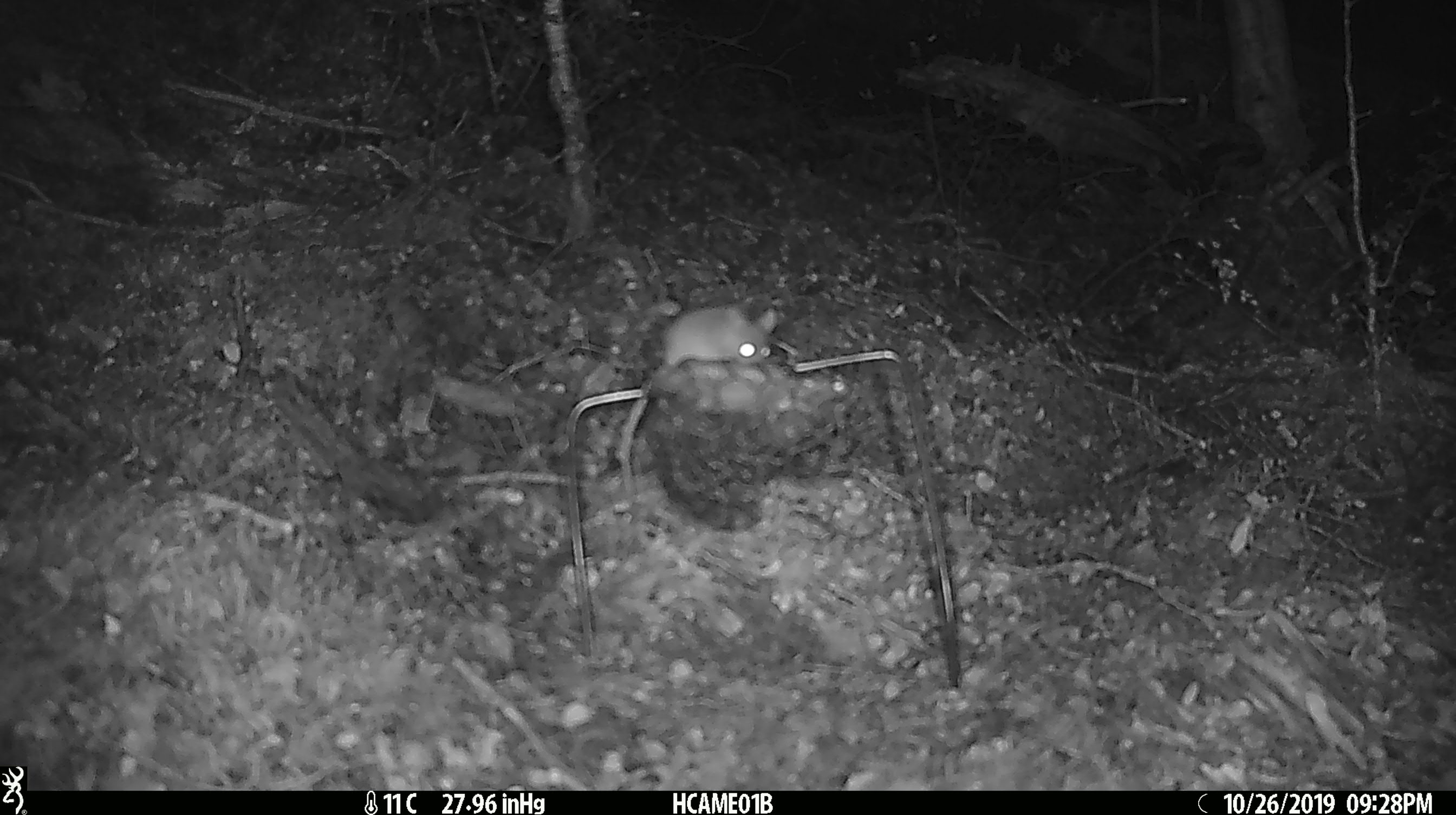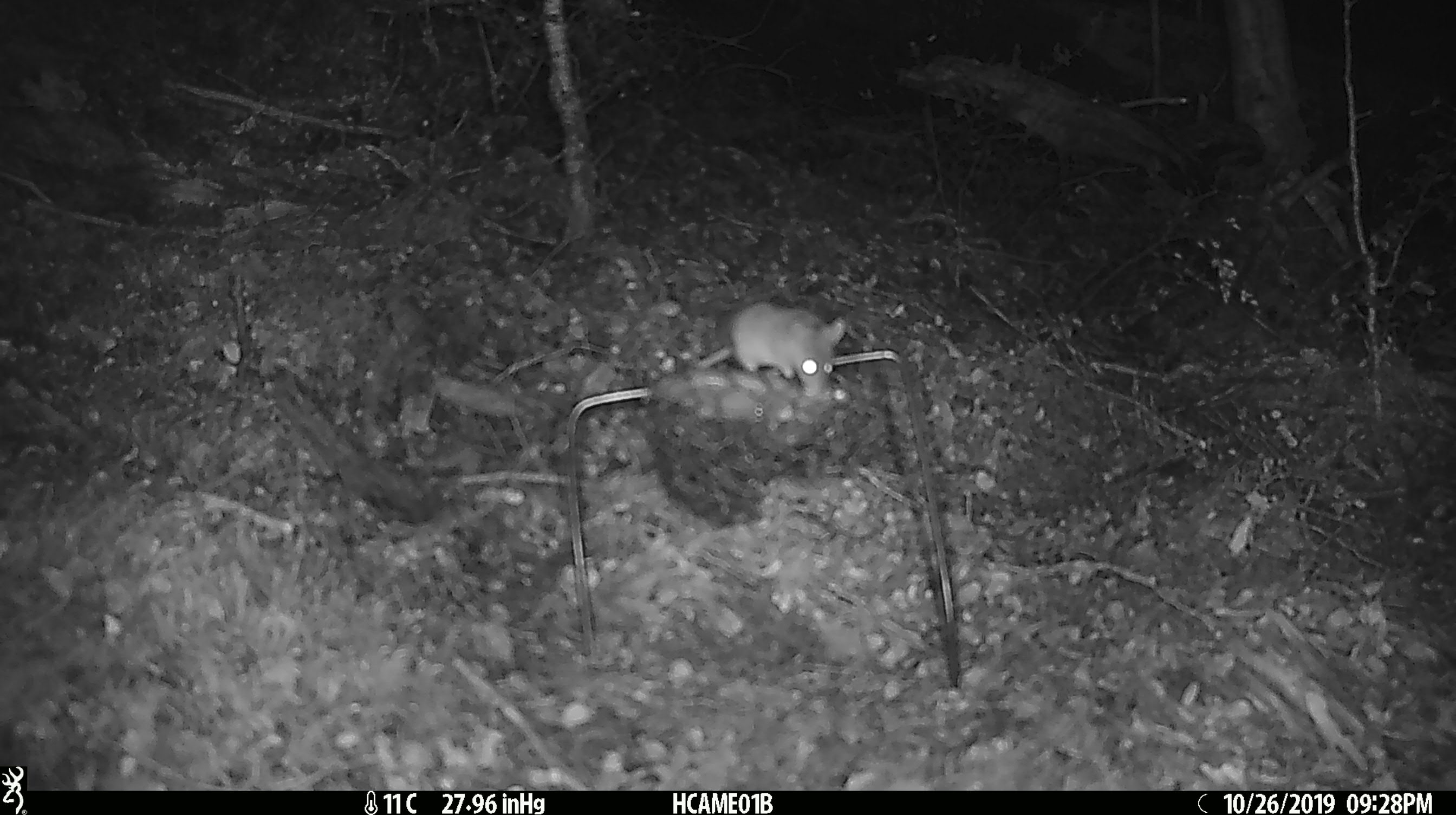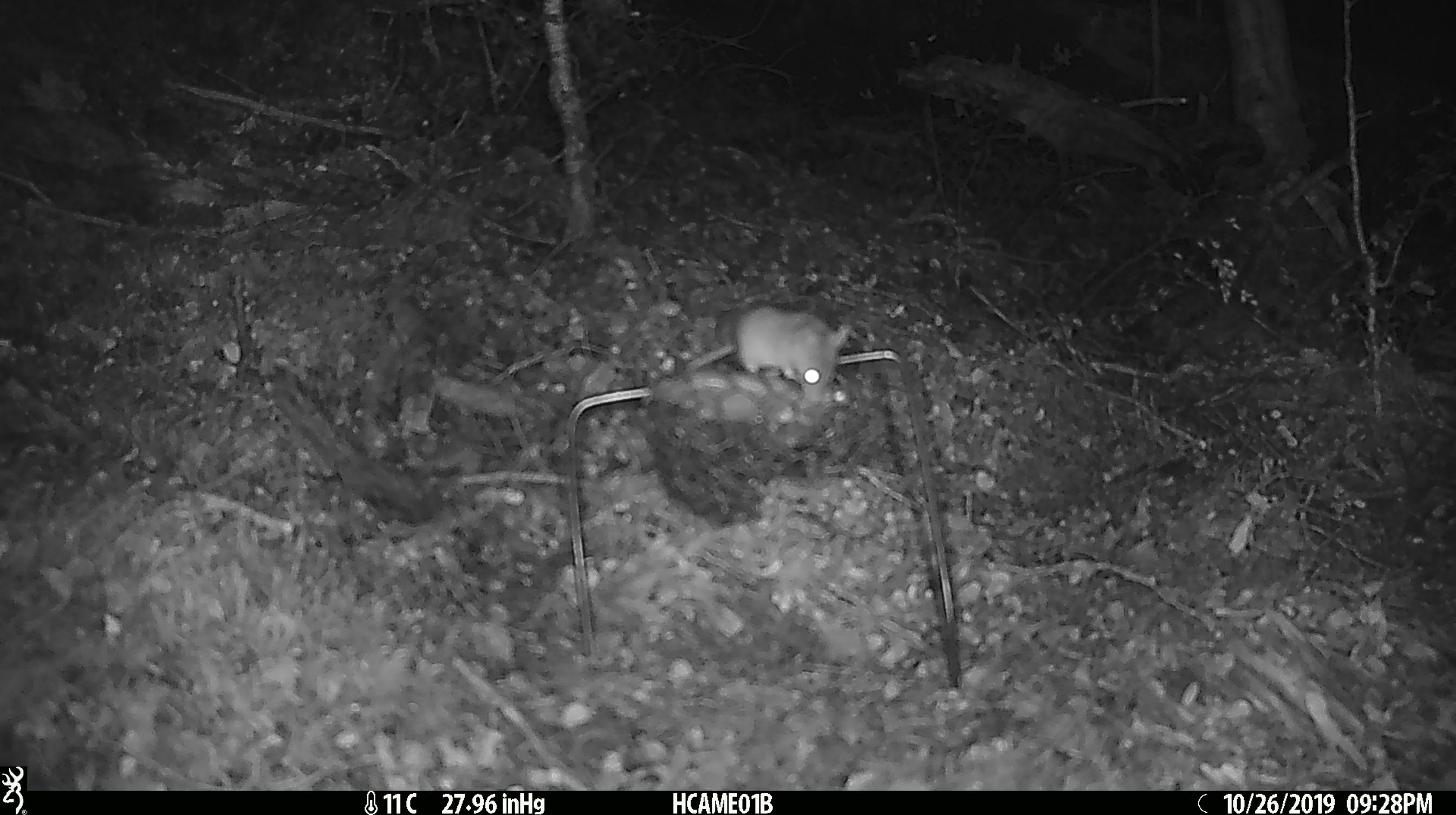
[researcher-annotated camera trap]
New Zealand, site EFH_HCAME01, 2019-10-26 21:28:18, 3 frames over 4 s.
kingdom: Animalia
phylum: Chordata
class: Mammalia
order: Rodentia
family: Muridae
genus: Mus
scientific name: Mus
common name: mouse